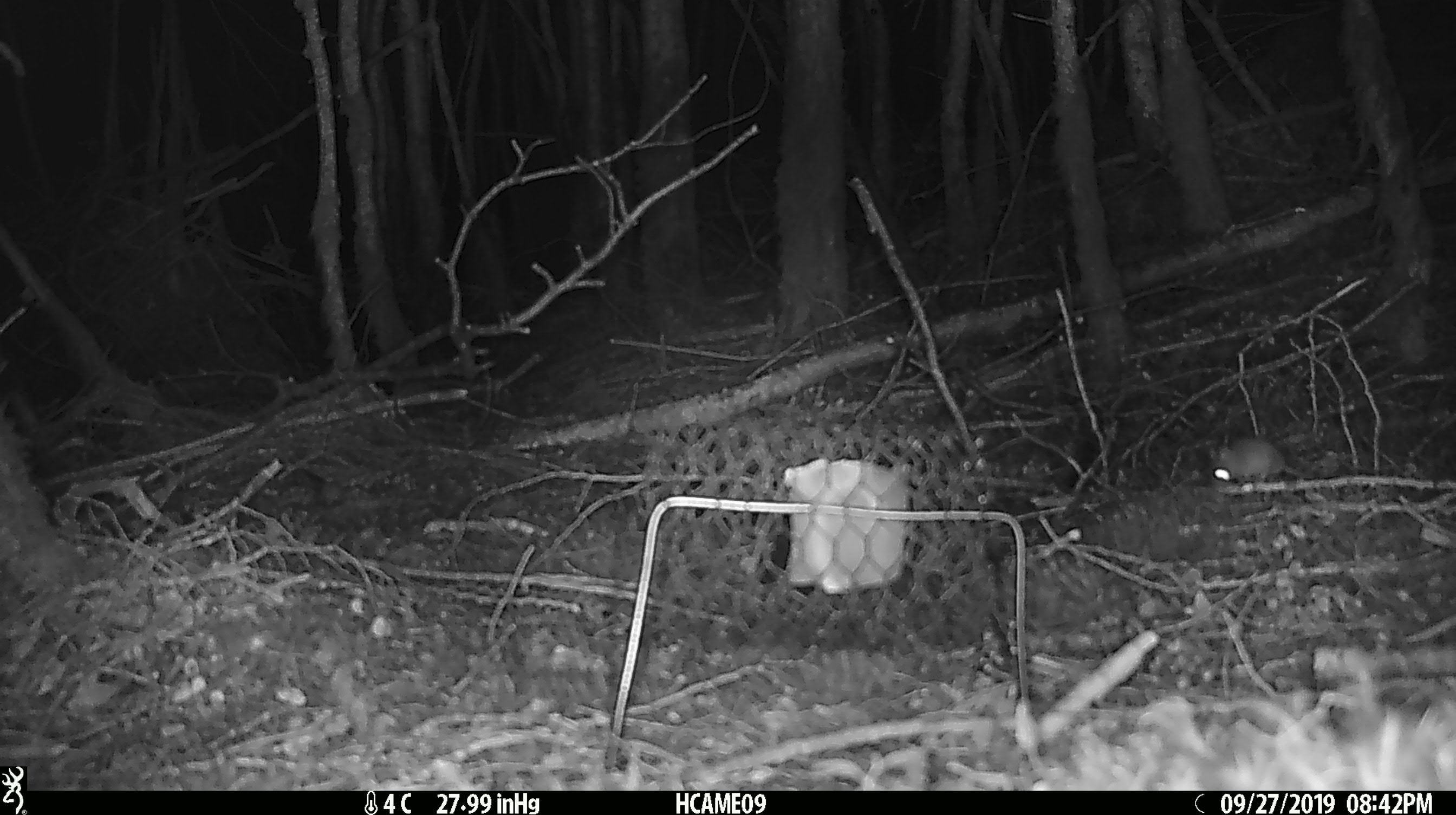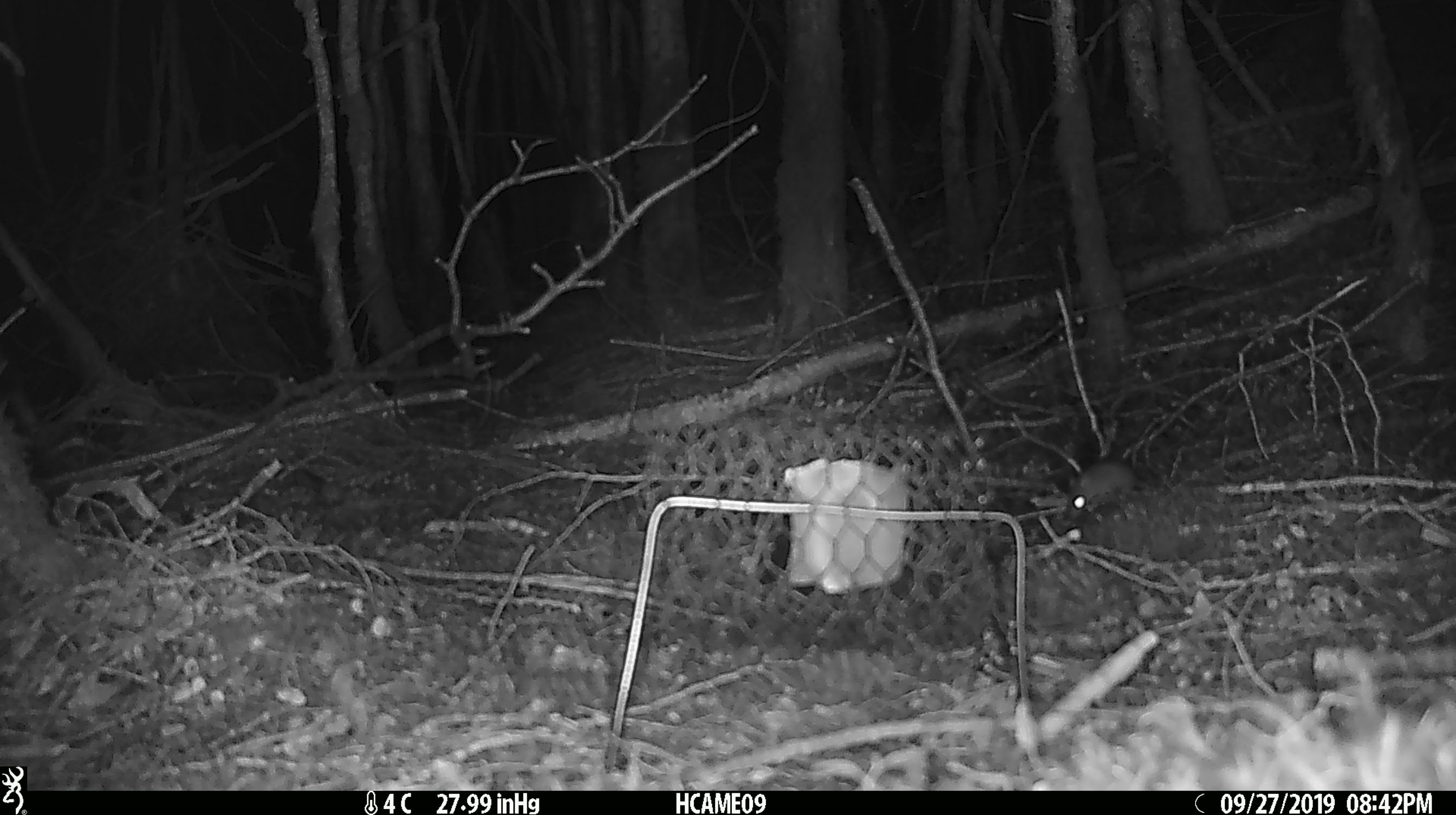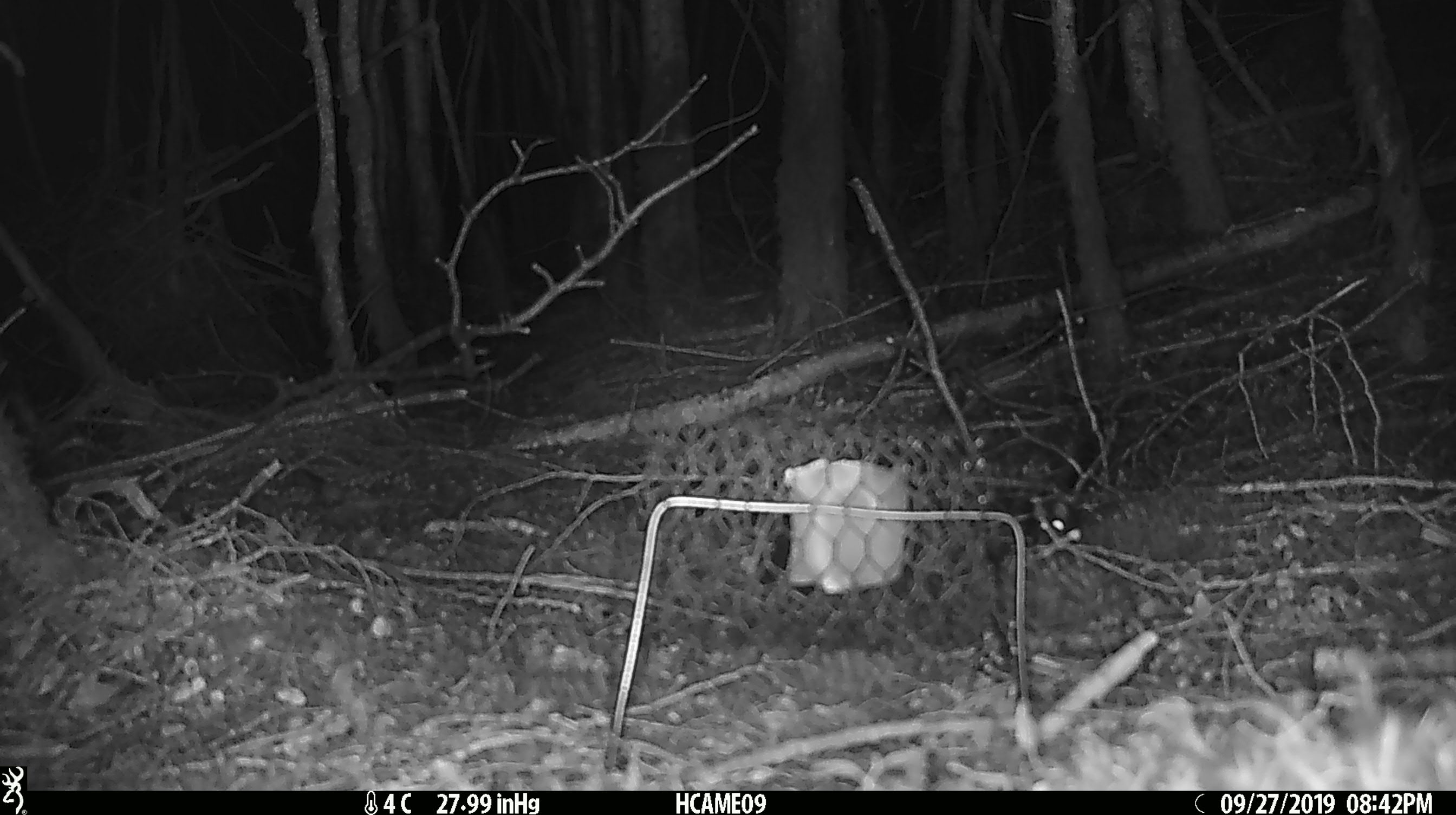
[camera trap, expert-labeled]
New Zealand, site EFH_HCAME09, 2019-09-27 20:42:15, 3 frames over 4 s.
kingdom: Animalia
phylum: Chordata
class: Mammalia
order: Rodentia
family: Muridae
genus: Mus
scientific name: Mus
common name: mouse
Mouse (Mus).